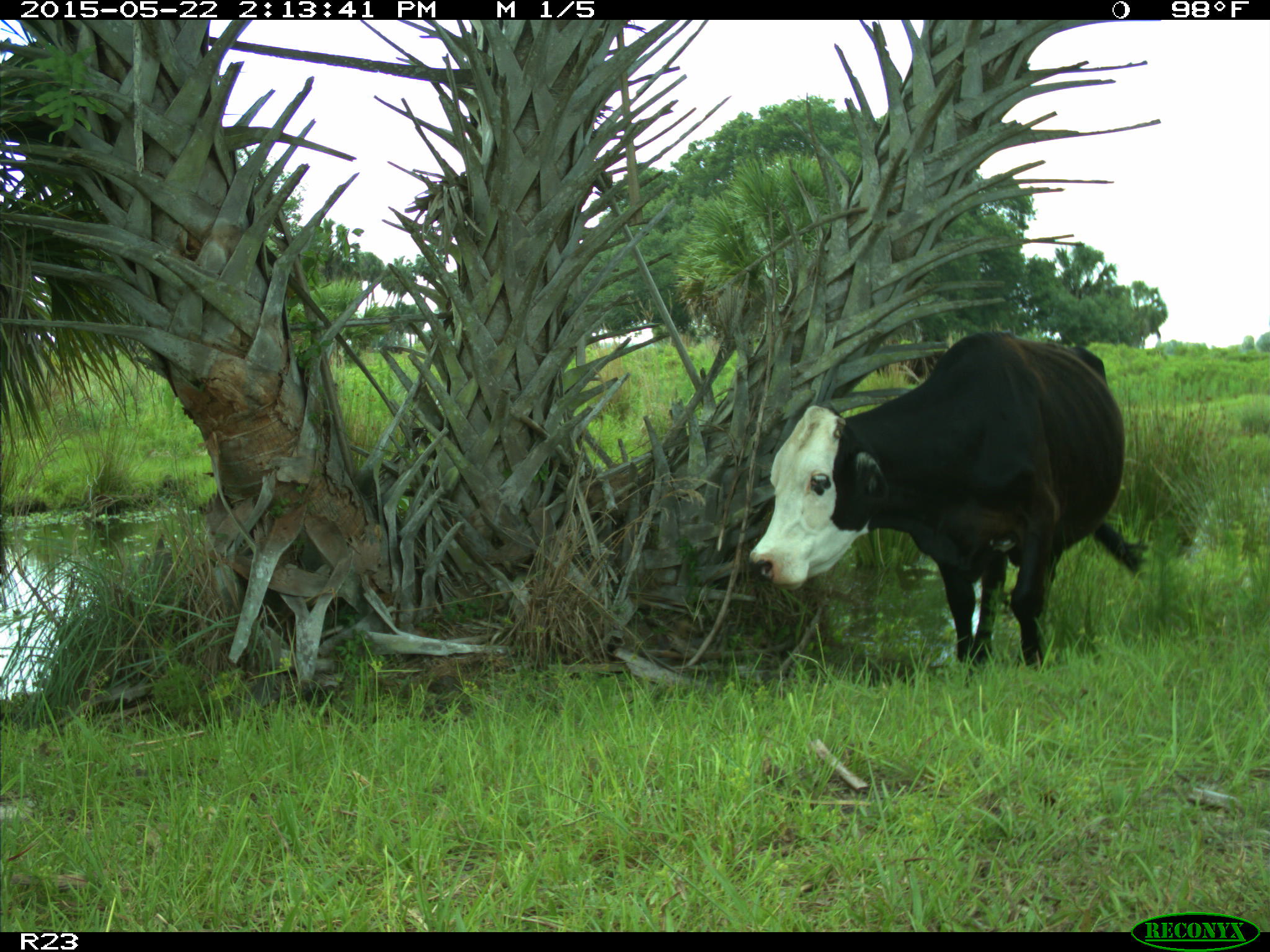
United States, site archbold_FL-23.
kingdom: Animalia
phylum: Chordata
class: Mammalia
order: Artiodactyla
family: Bovidae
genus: Bos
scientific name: Bos taurus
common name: domestic cow